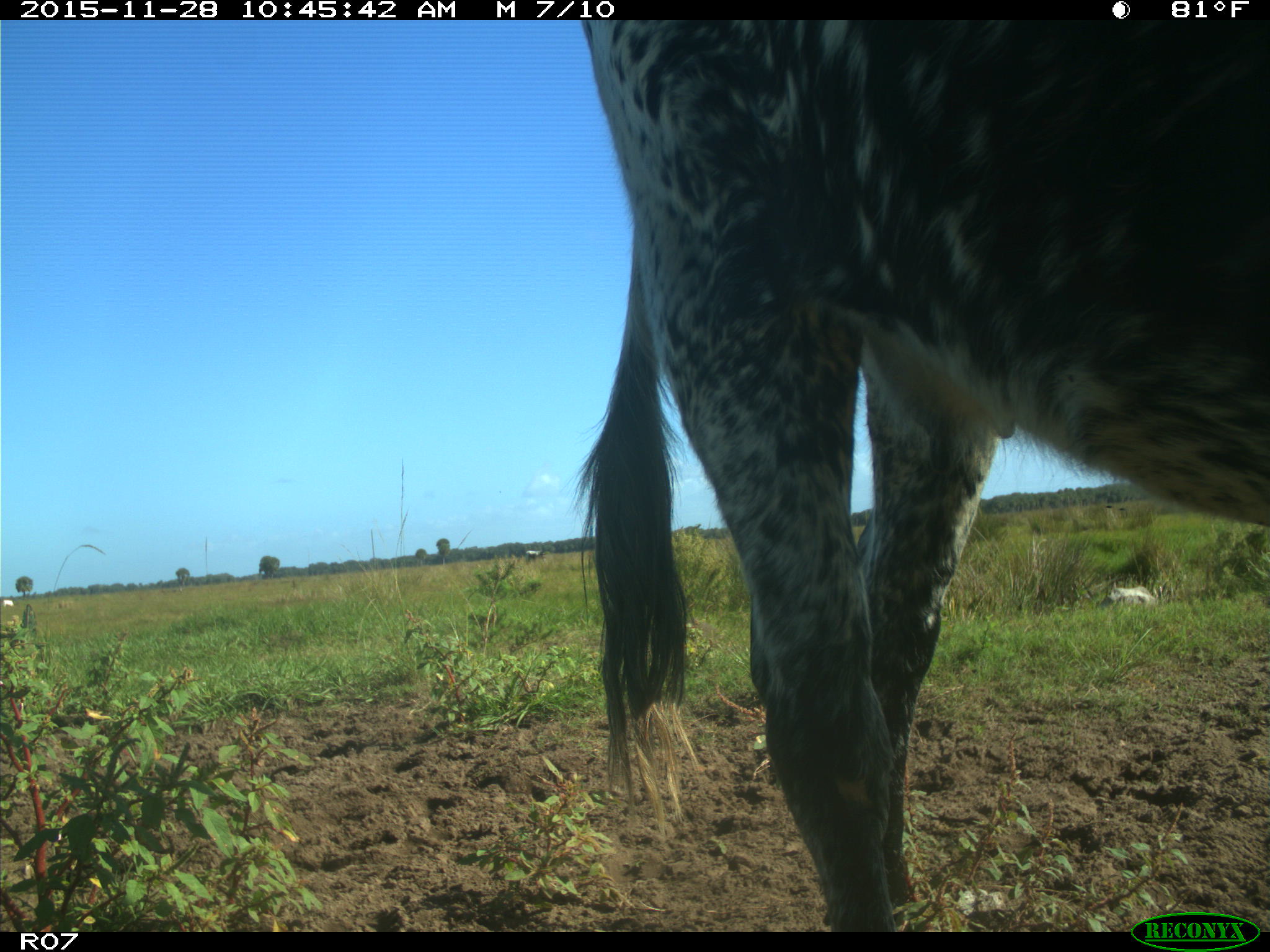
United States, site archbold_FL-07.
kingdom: Animalia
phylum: Chordata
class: Mammalia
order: Artiodactyla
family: Bovidae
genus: Bos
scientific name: Bos taurus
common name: domestic cow